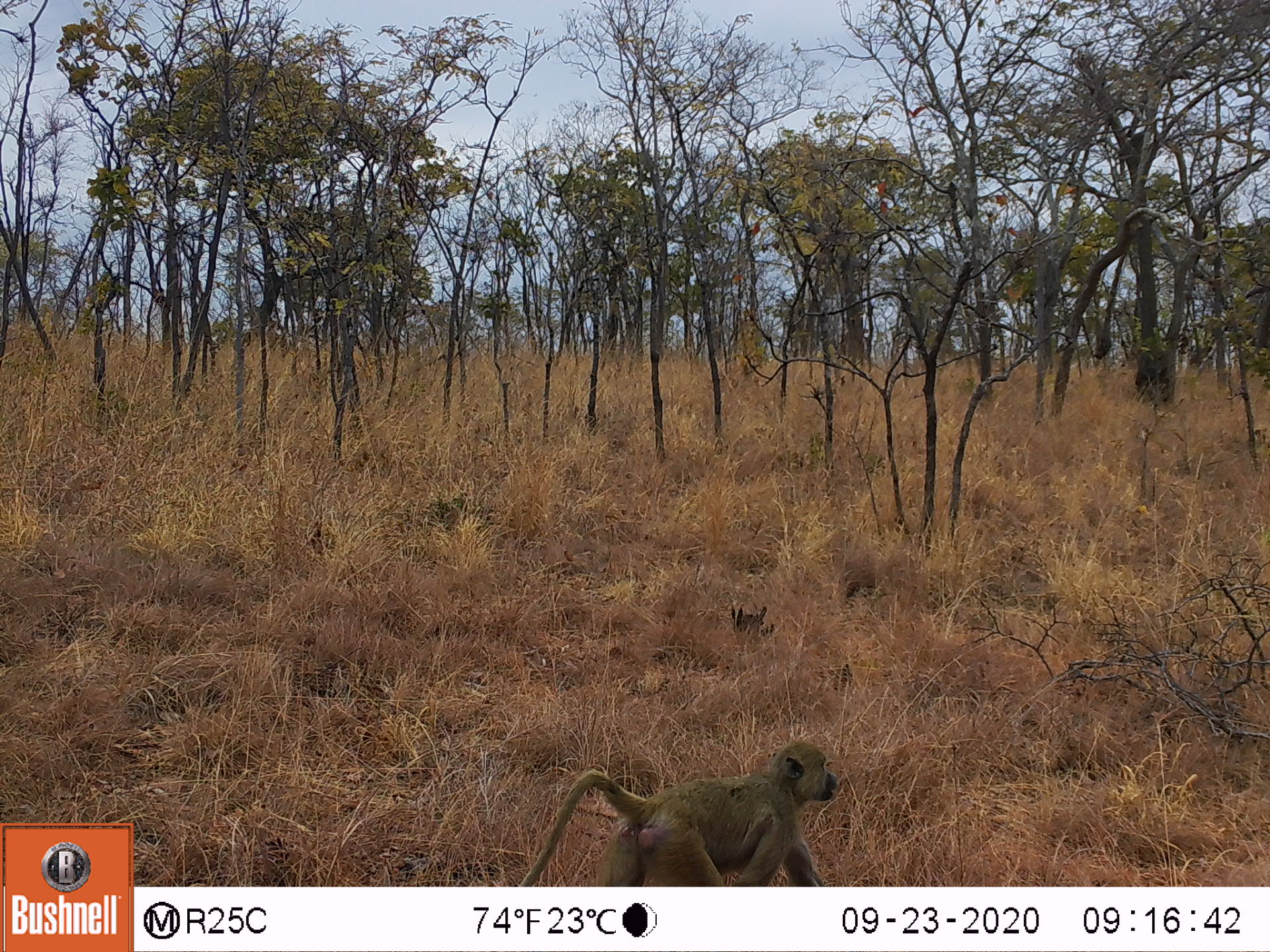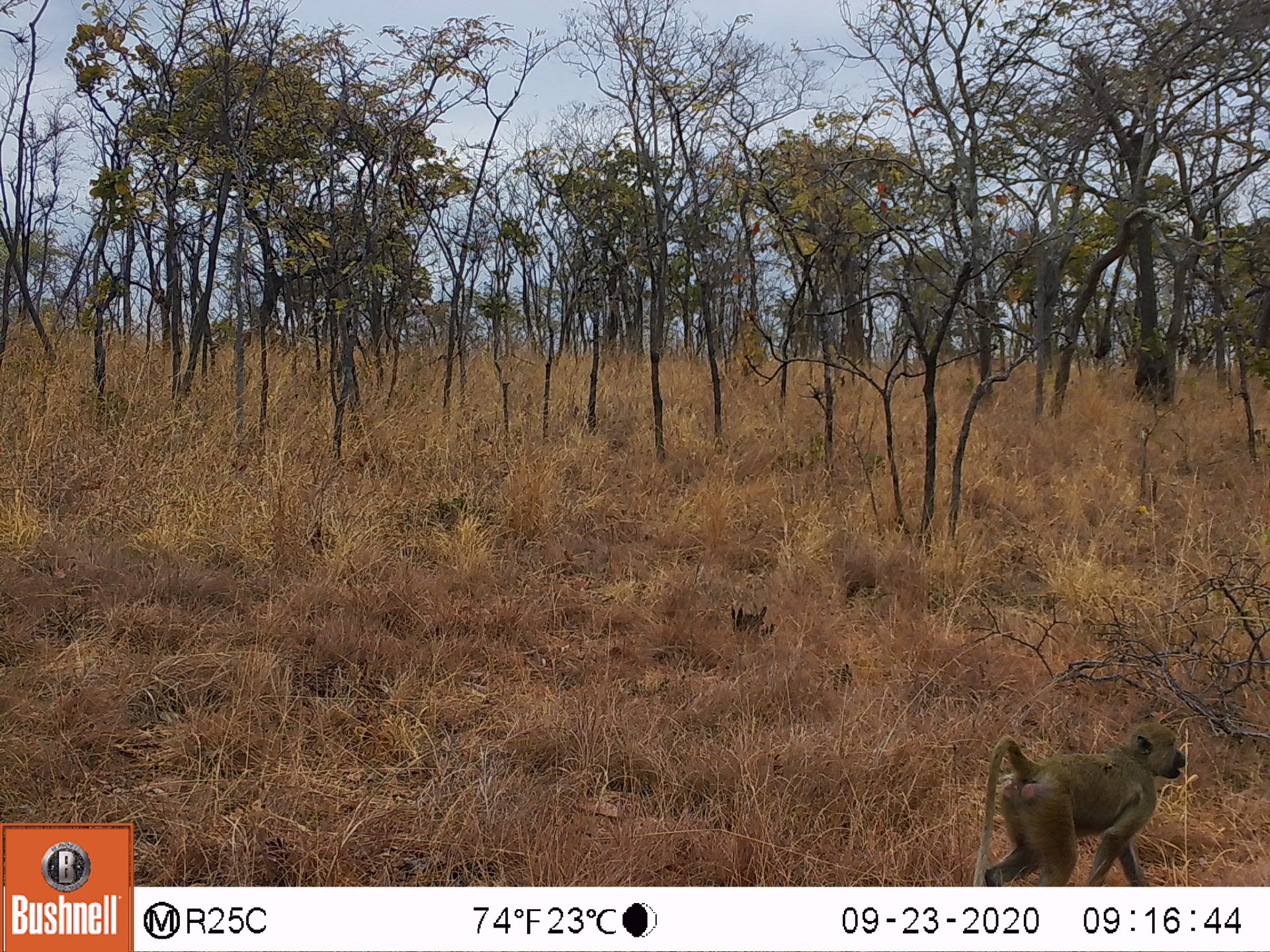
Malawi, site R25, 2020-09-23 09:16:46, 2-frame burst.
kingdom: Animalia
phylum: Chordata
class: Mammalia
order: Primates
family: Cercopithecidae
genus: Papio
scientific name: Papio cynocephalus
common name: yellow baboon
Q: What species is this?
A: Yellow baboon (Papio cynocephalus).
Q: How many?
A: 1.